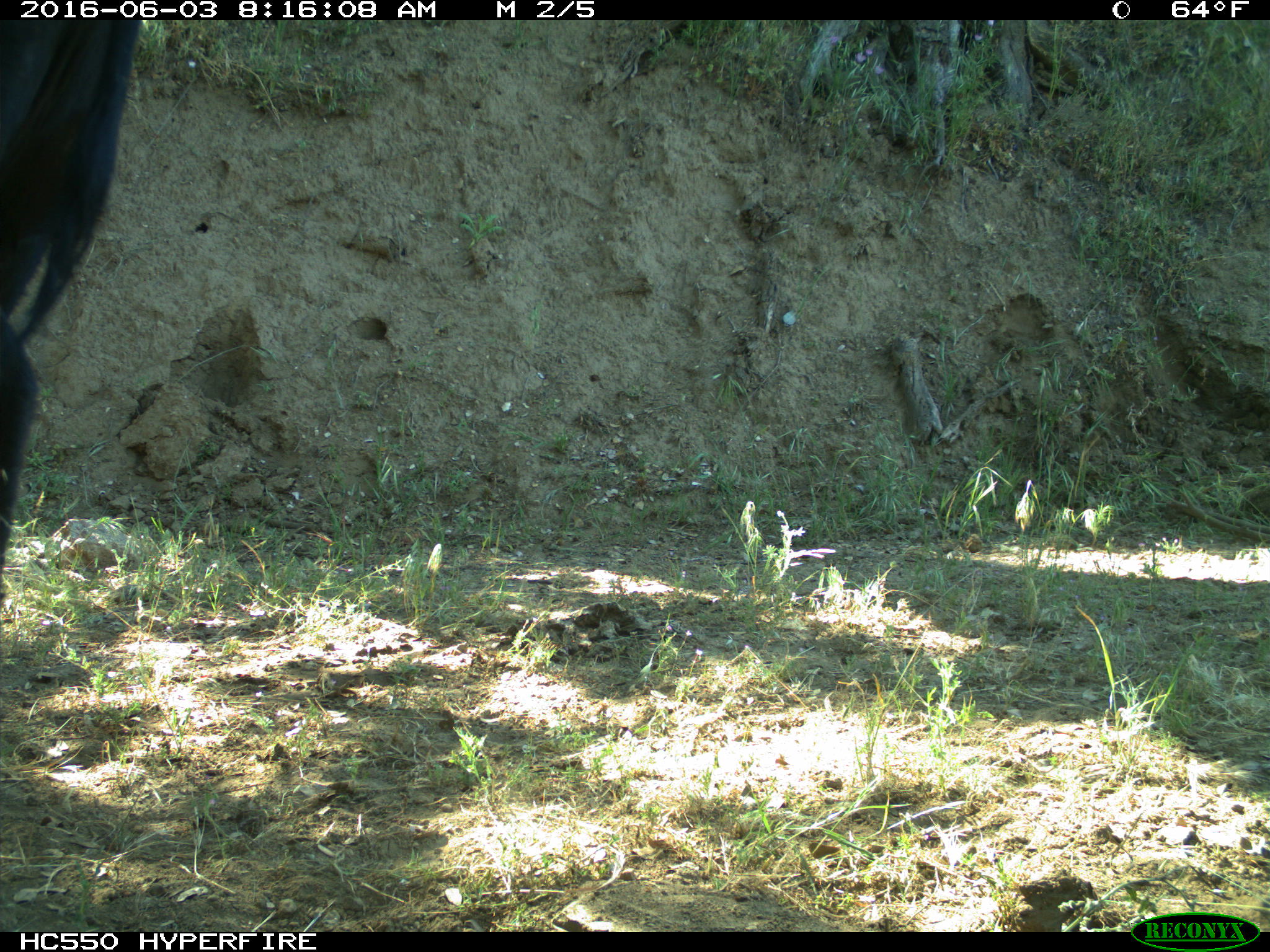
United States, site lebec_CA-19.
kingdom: Animalia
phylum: Chordata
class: Mammalia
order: Artiodactyla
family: Bovidae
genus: Bos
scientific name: Bos taurus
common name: domestic cow